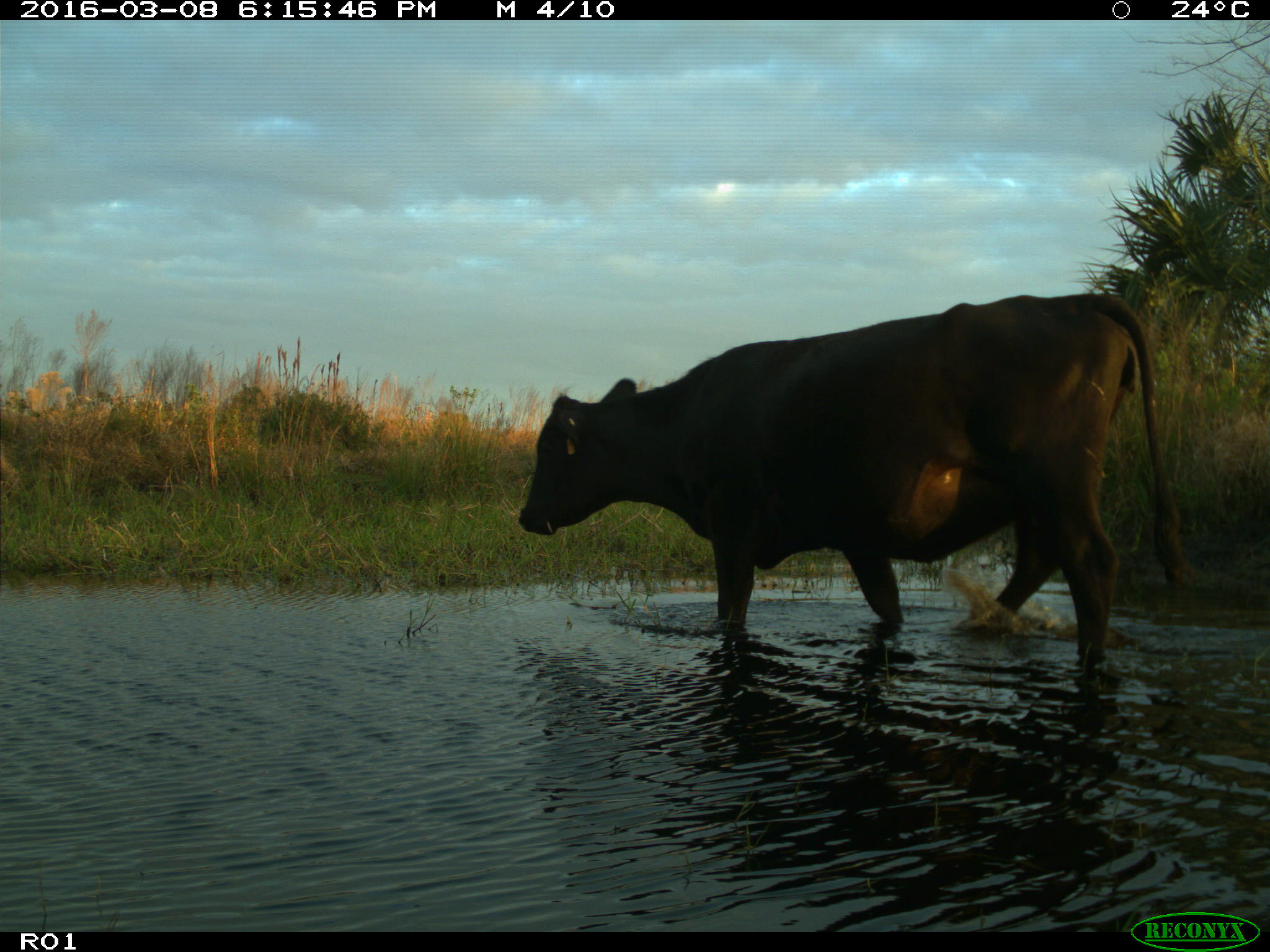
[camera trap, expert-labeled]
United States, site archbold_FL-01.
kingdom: Animalia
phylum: Chordata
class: Mammalia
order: Artiodactyla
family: Bovidae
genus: Bos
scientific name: Bos taurus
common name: domestic cow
Bos taurus (domestic cow).